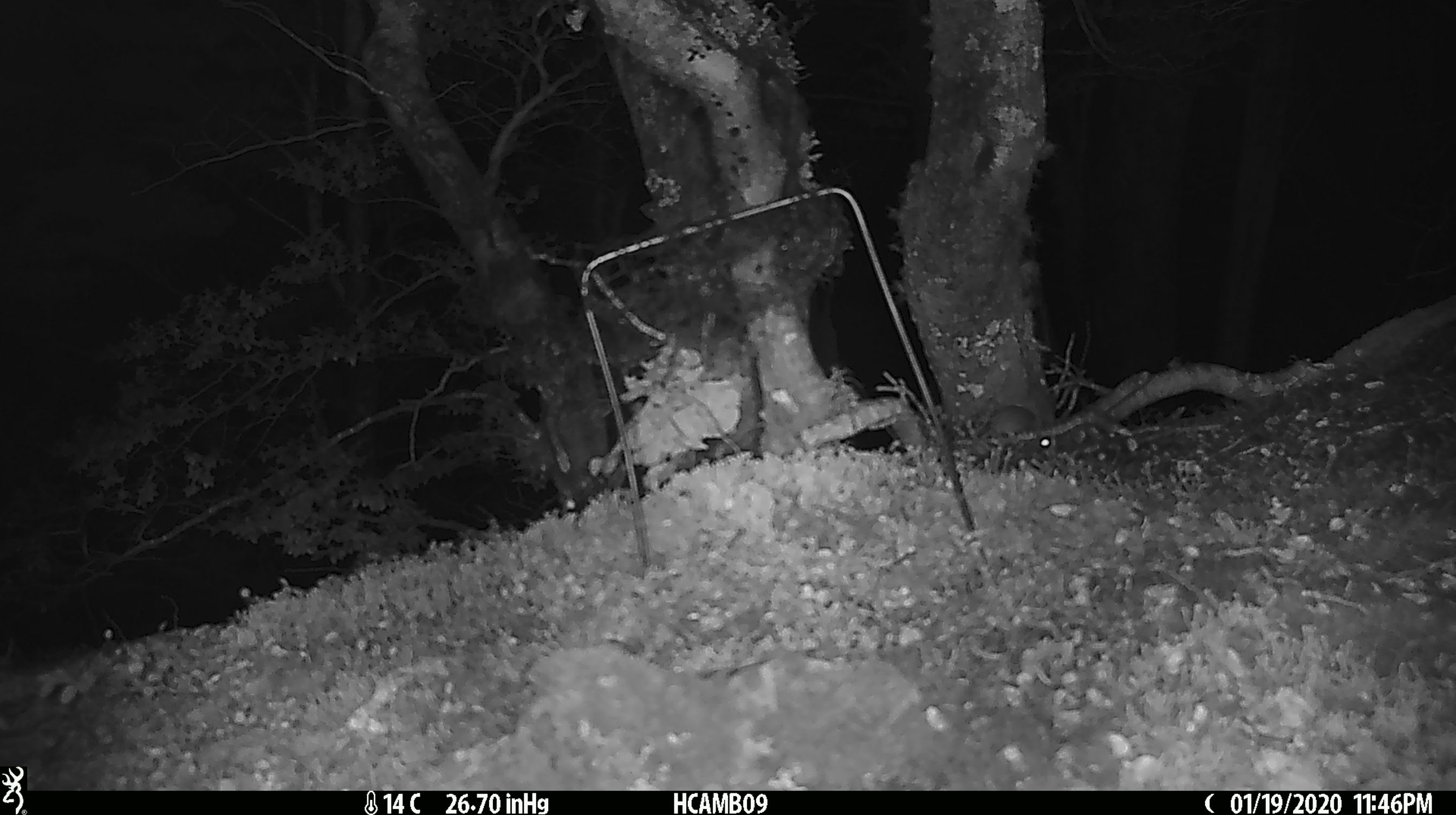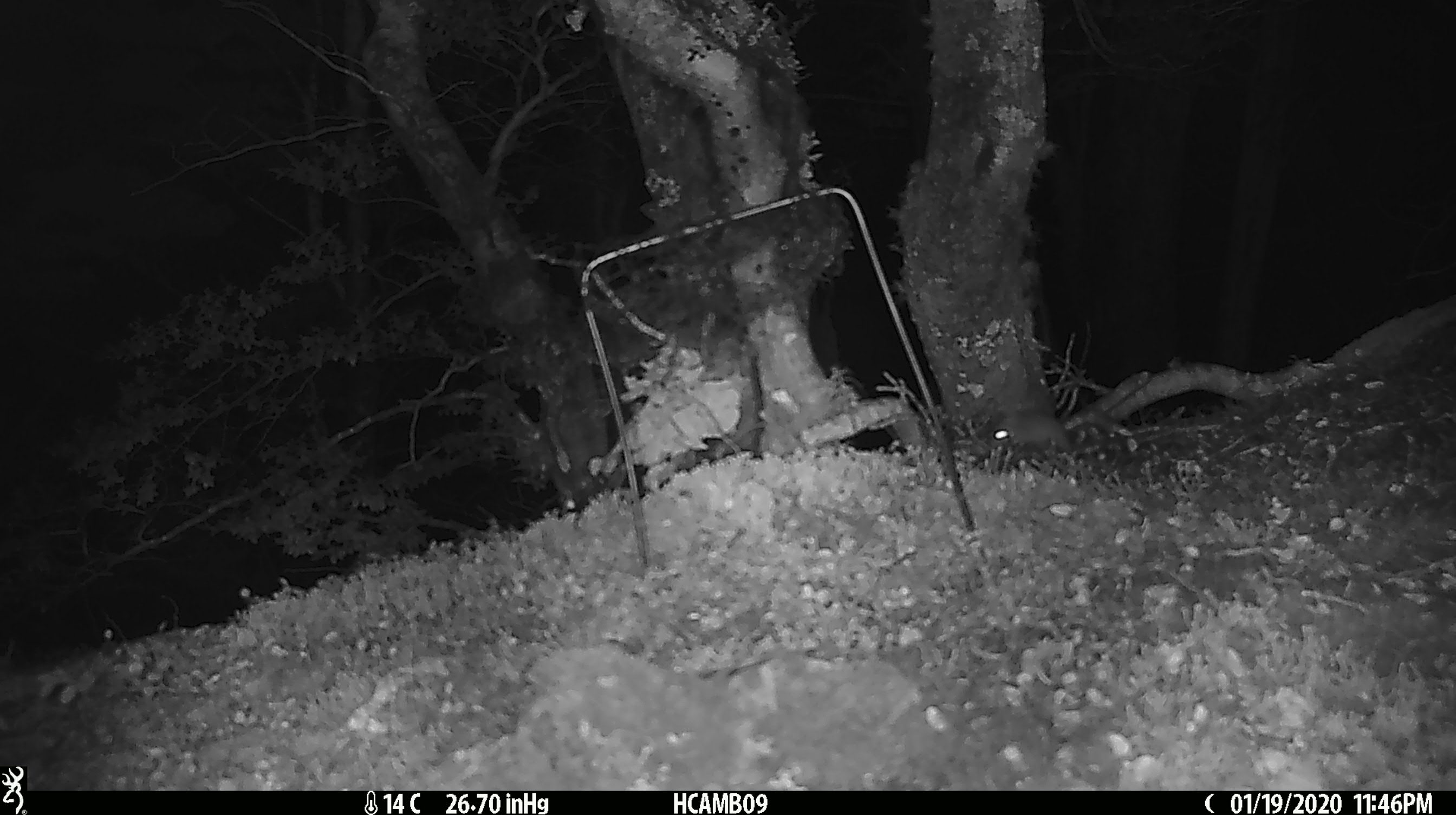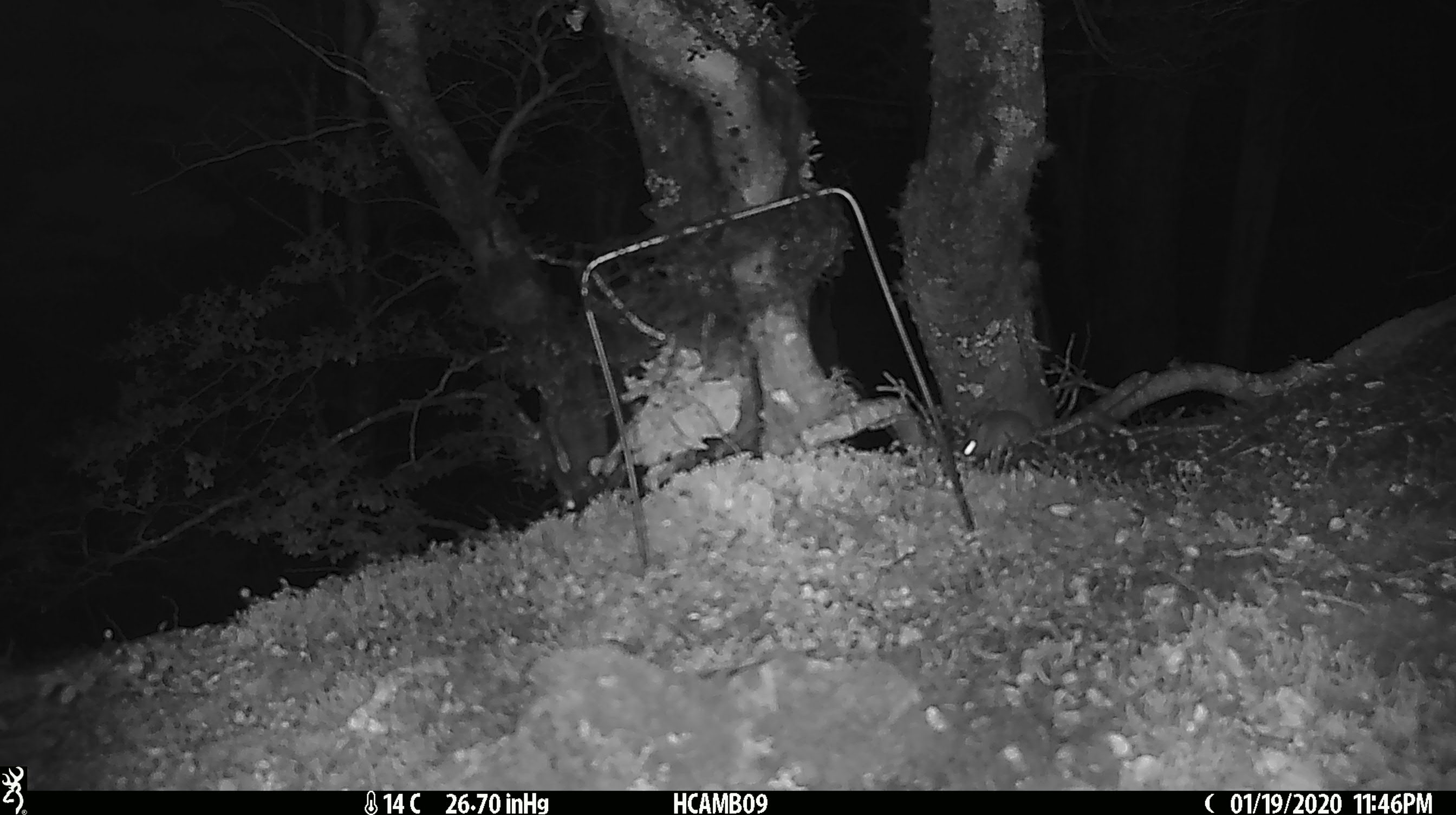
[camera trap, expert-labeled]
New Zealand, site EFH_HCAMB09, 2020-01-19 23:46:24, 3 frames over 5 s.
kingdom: Animalia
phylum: Chordata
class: Mammalia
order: Rodentia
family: Muridae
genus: Mus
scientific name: Mus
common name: mouse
Mouse (Mus).